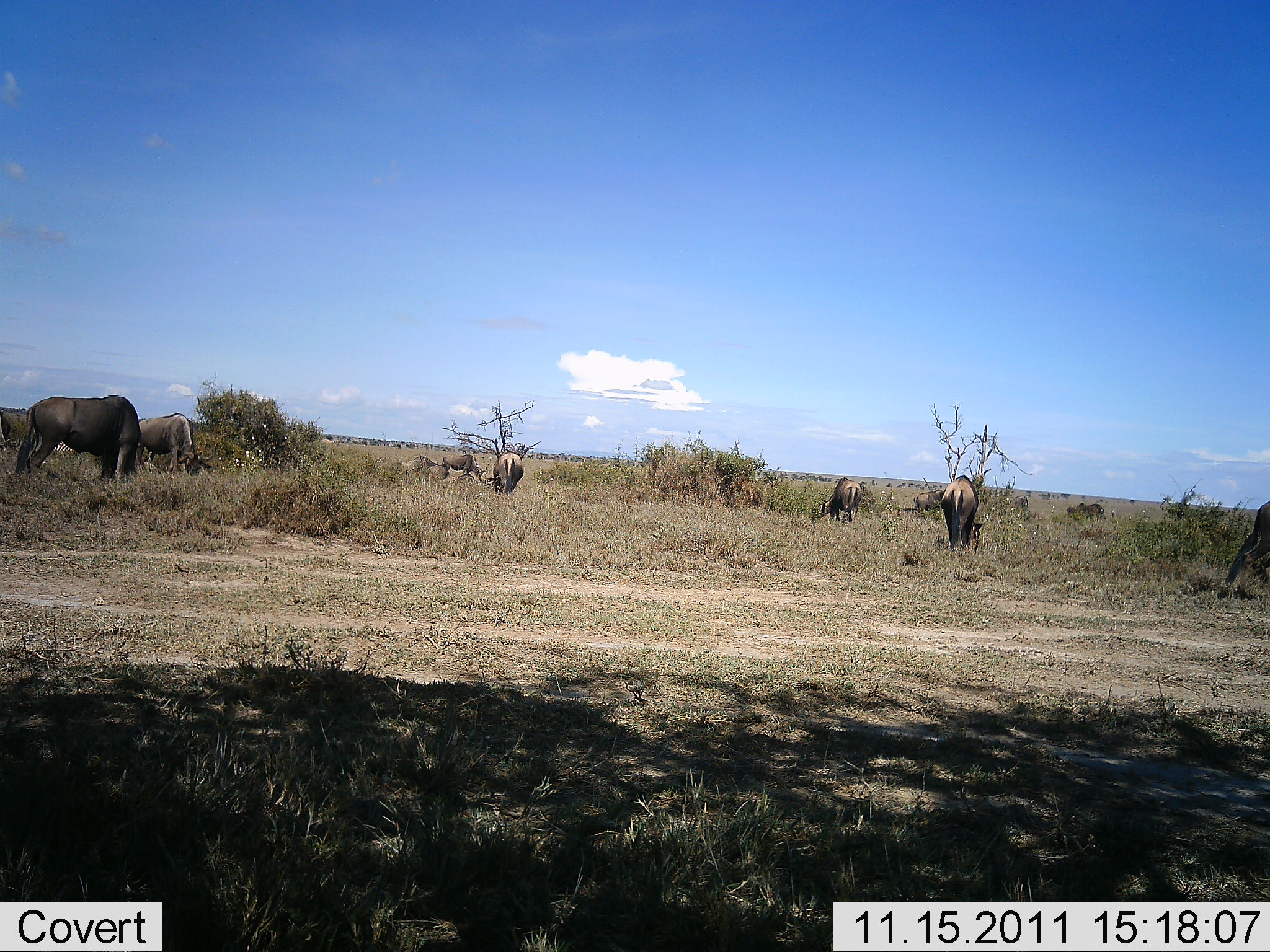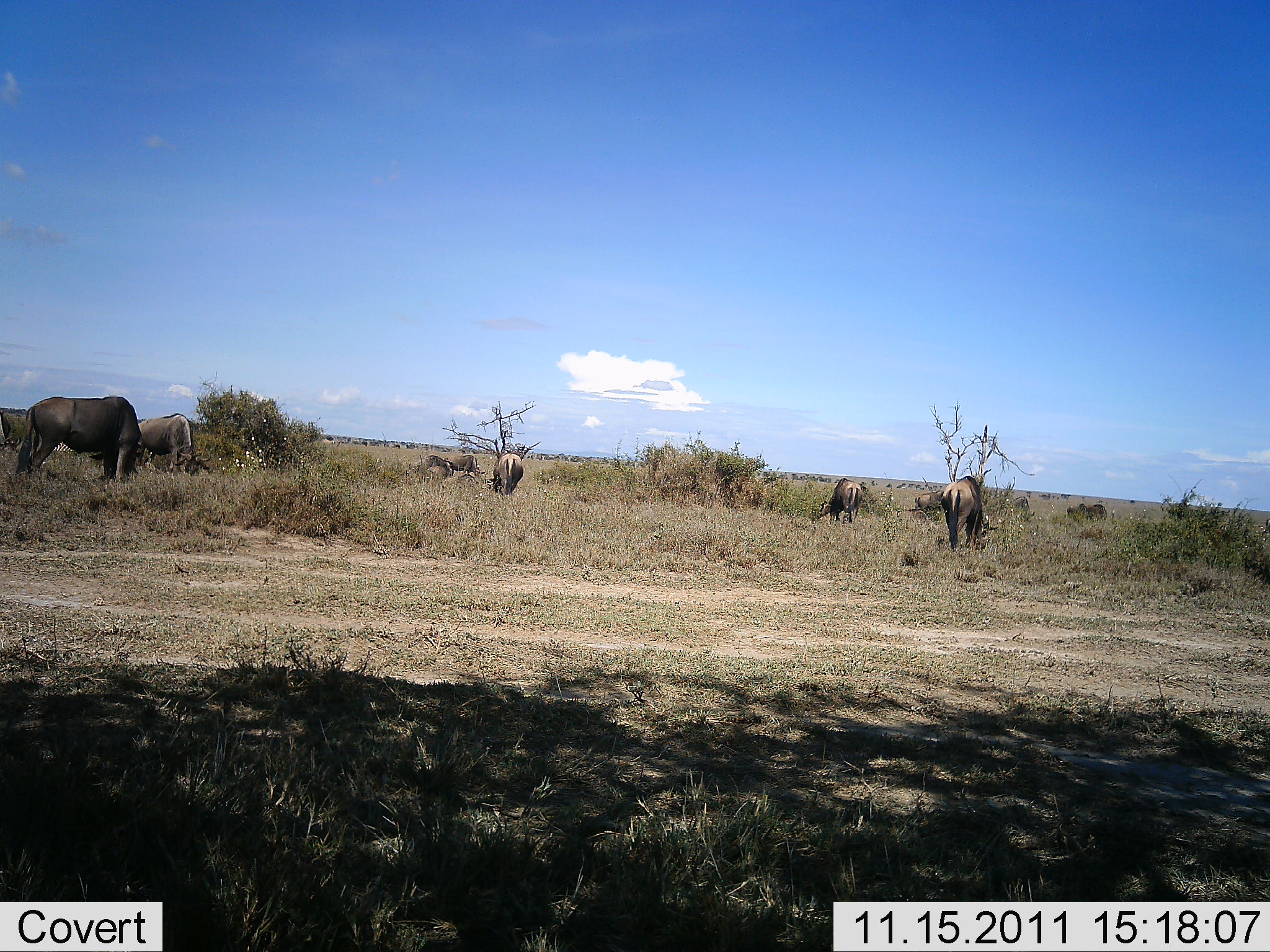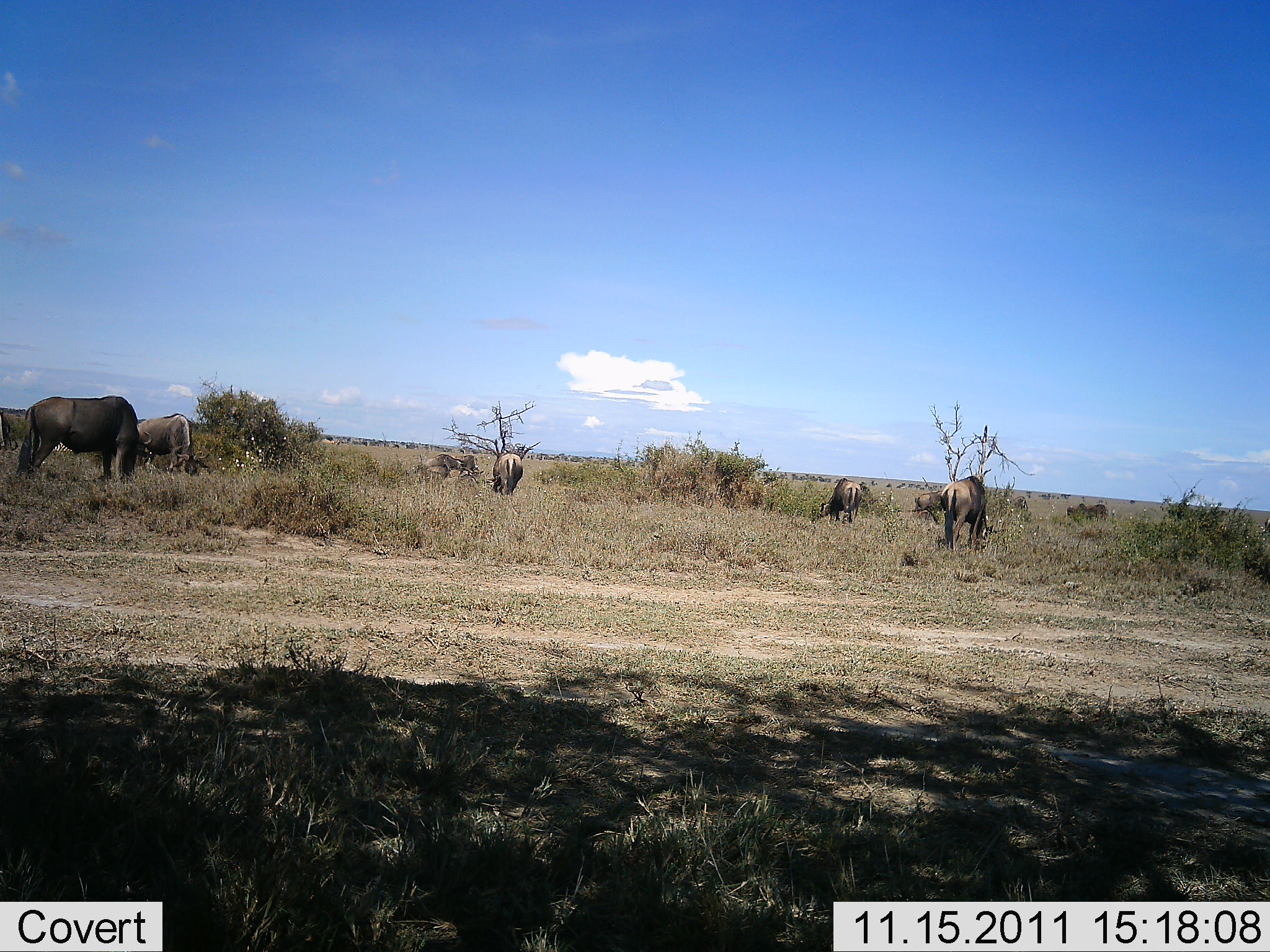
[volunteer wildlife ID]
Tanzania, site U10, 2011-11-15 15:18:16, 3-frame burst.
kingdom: Animalia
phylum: Chordata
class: Mammalia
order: Artiodactyla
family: Bovidae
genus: Connochaetes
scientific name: Connochaetes taurinus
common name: blue wildebeest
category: wildebeest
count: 9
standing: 18%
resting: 9%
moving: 18%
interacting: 0%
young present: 0%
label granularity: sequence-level